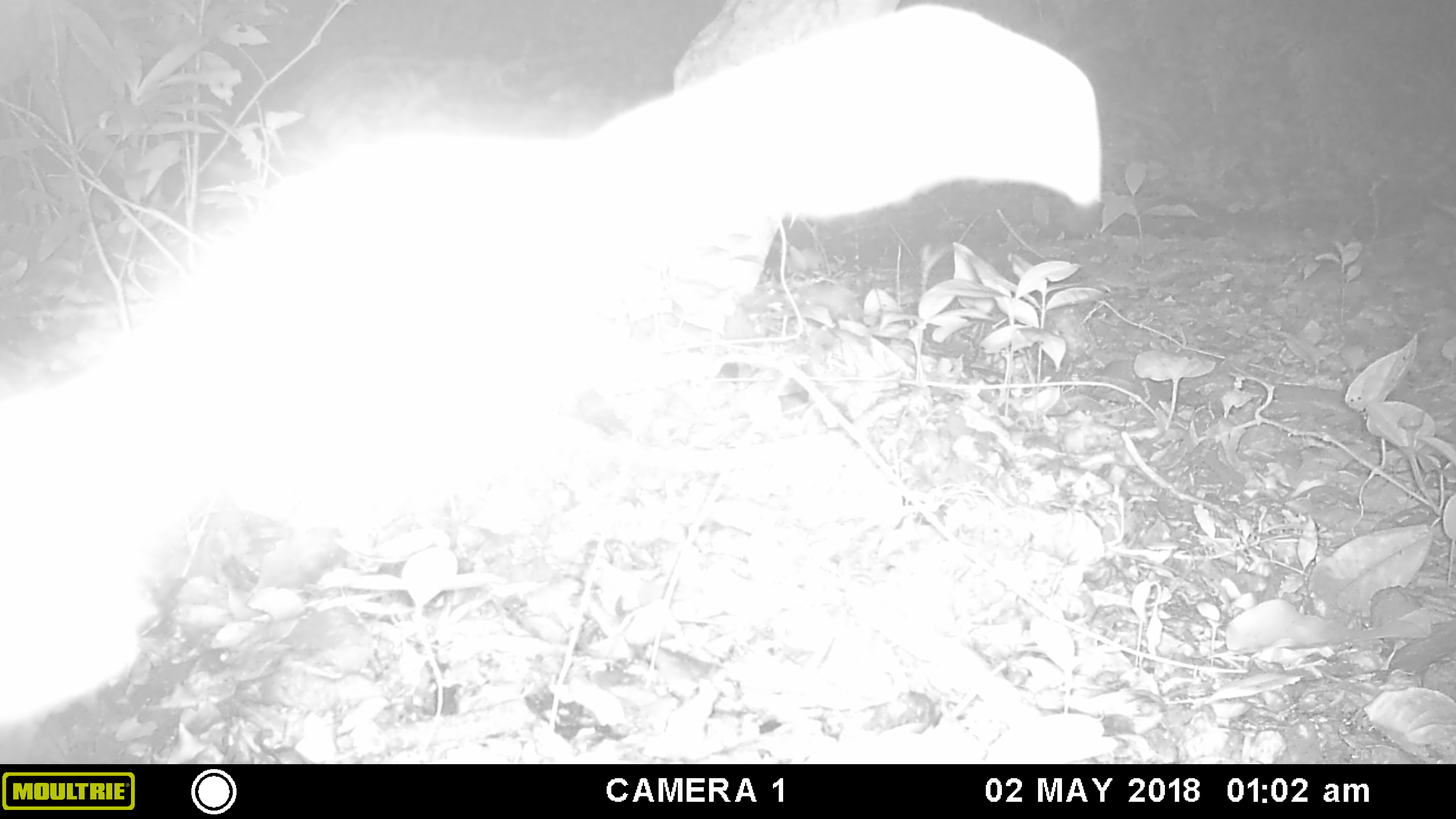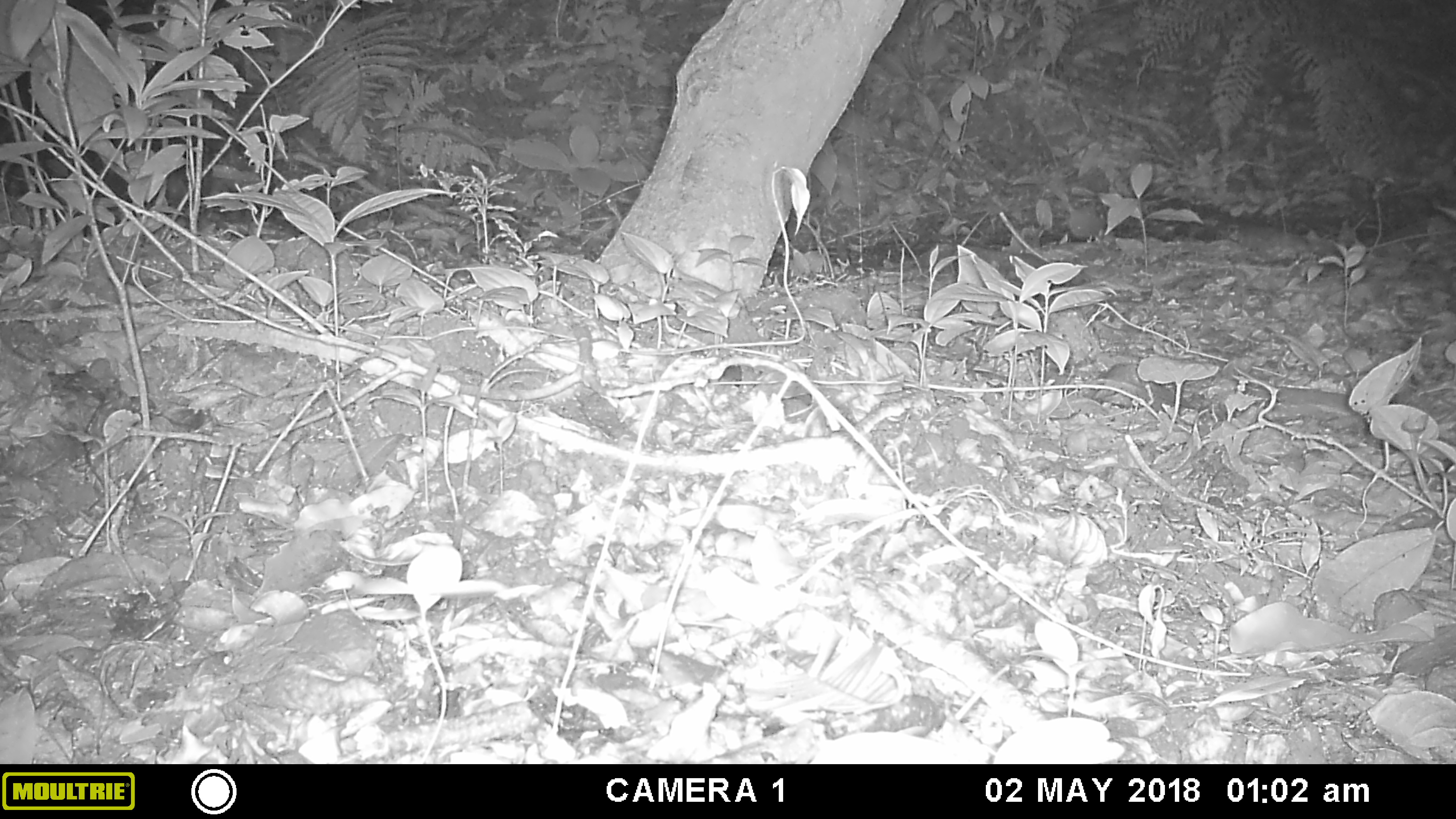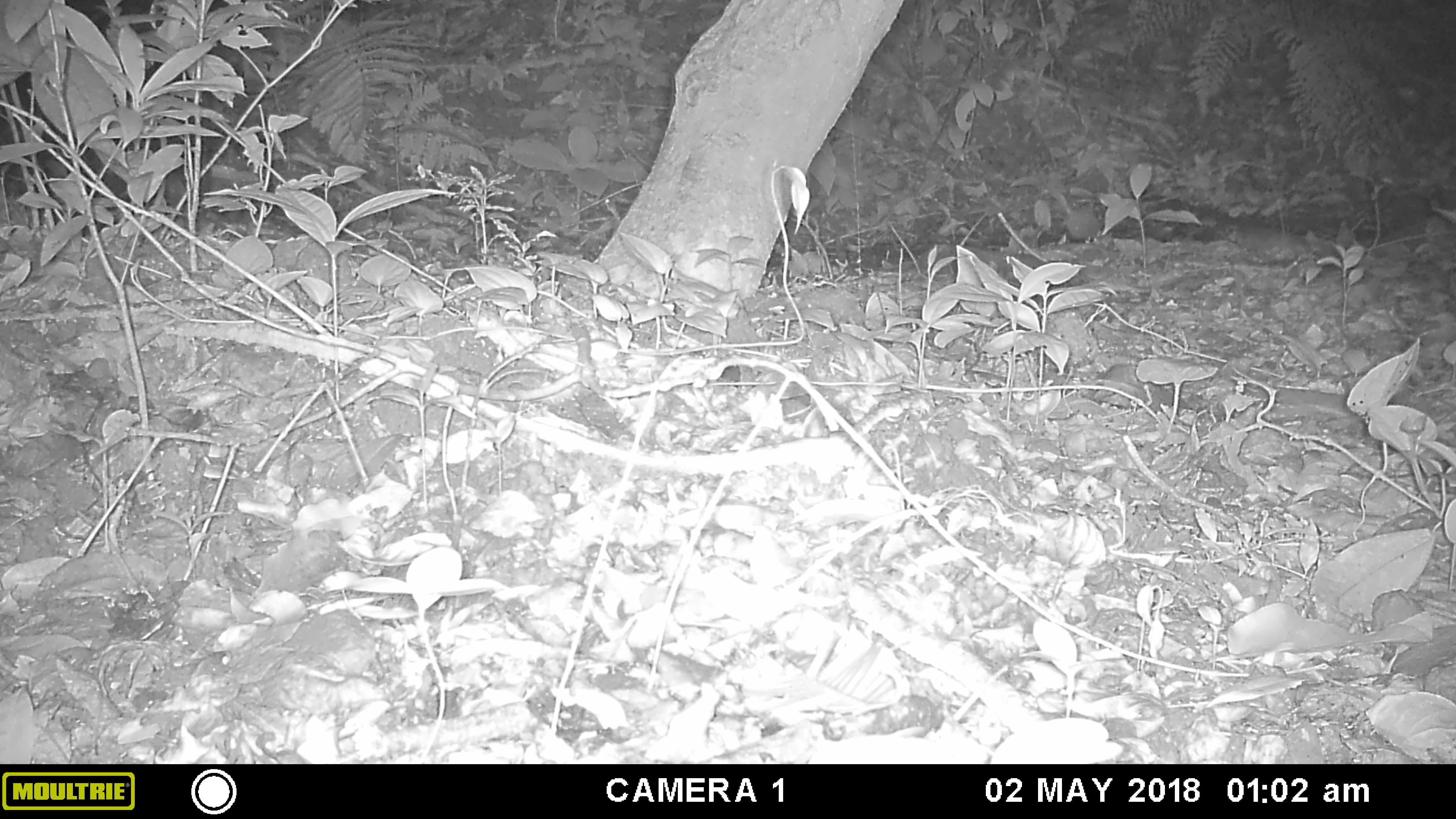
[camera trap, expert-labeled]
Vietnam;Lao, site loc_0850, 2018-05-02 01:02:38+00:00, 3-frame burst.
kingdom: Animalia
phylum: Chordata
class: Mammalia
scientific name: Mammalia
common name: mammal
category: unidentified mammal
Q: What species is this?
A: Unidentified mammal (mammal) (Mammalia).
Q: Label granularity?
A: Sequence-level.